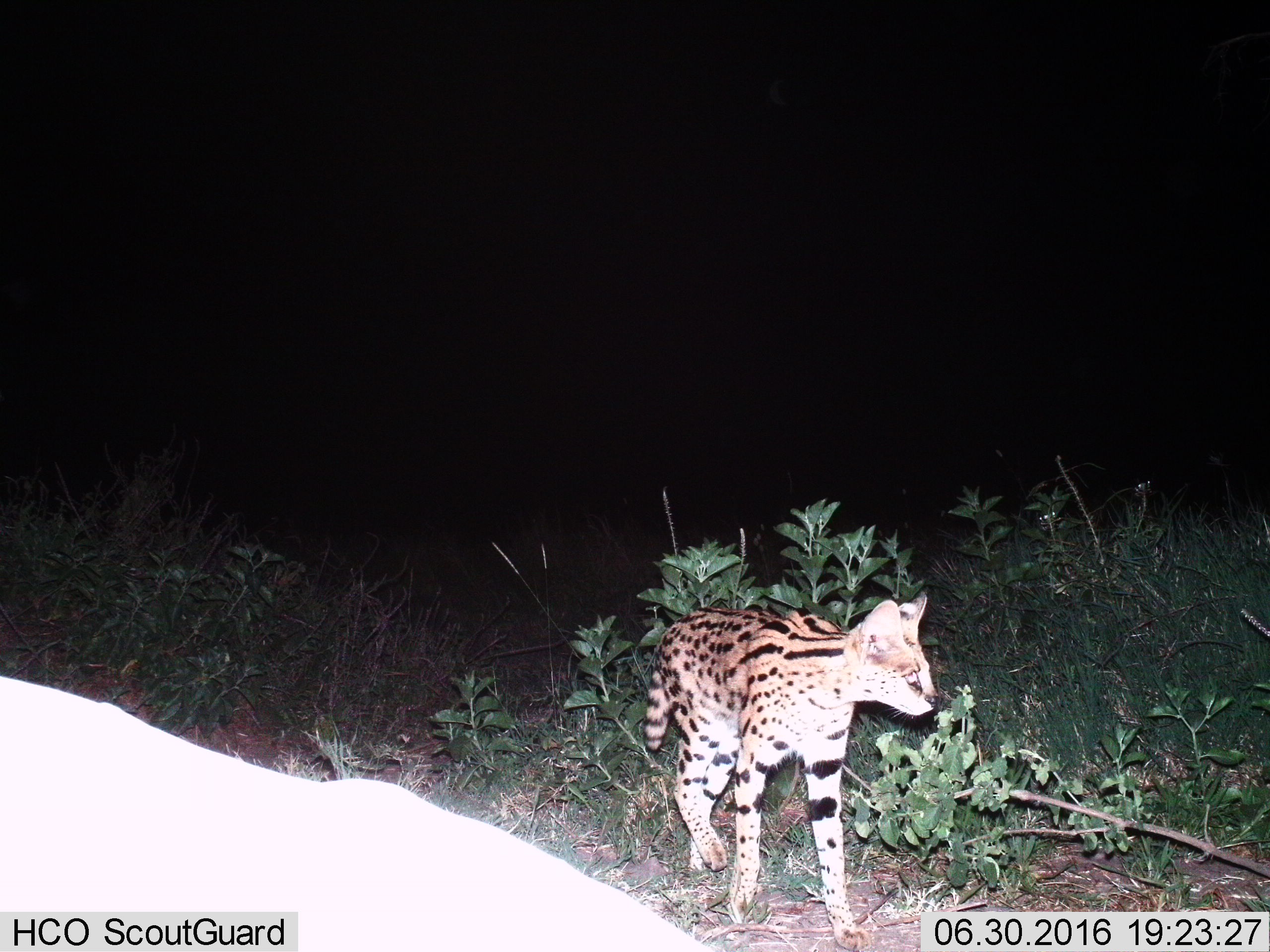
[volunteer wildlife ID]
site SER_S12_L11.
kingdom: Animalia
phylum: Chordata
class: Mammalia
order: Carnivora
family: Felidae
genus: Leptailurus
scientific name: Leptailurus serval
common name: serval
Serval (Leptailurus serval), count 1. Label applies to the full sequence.